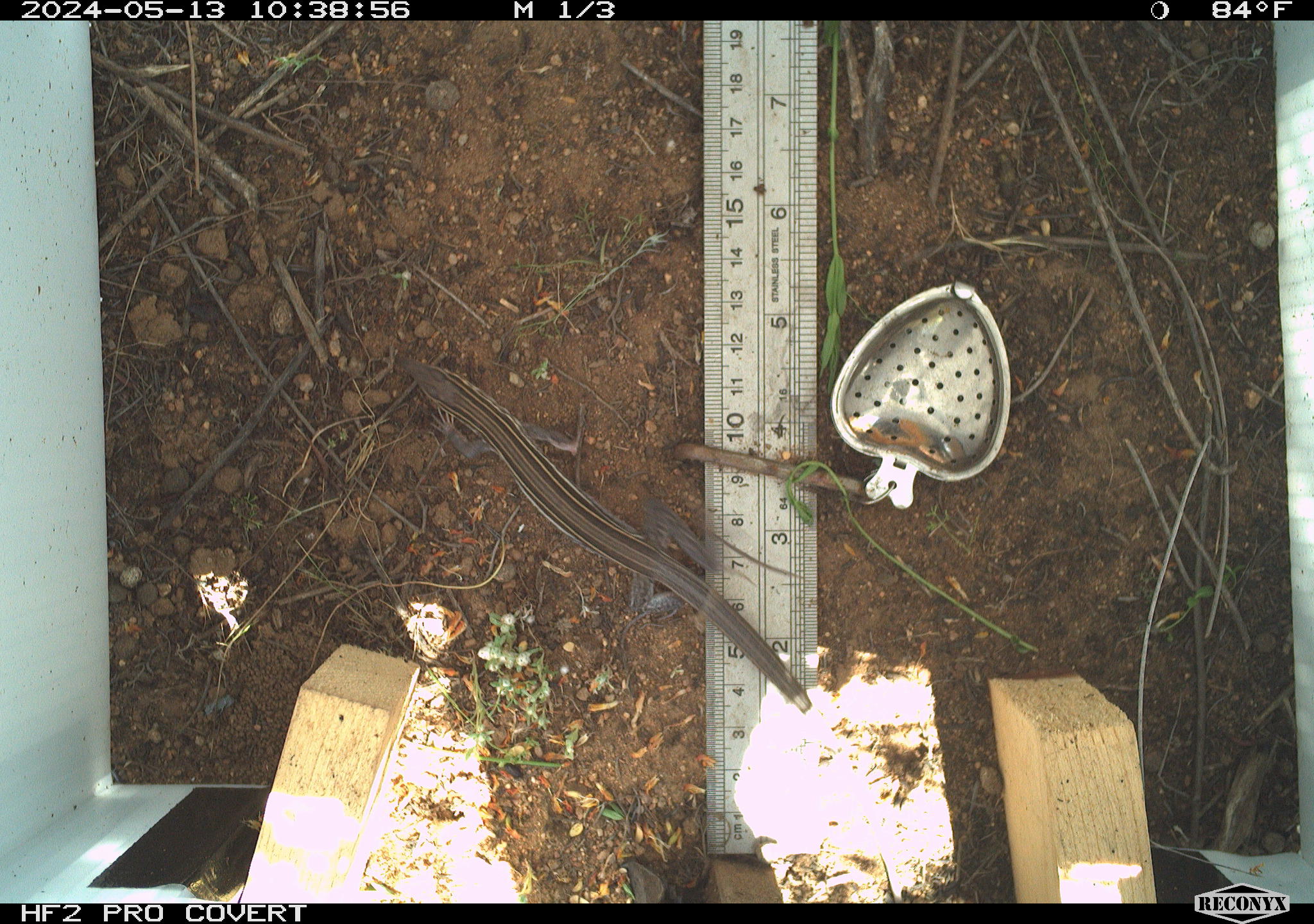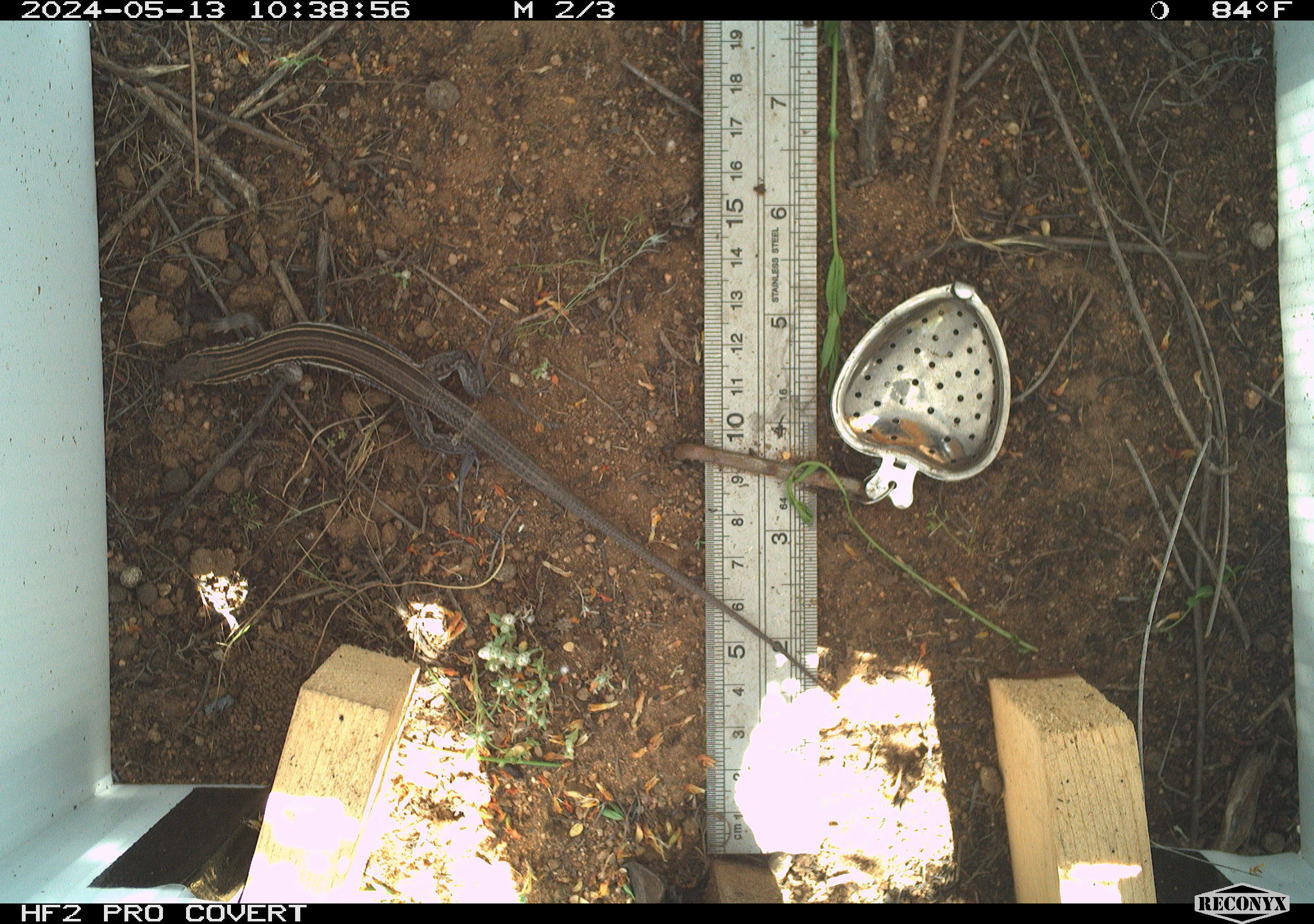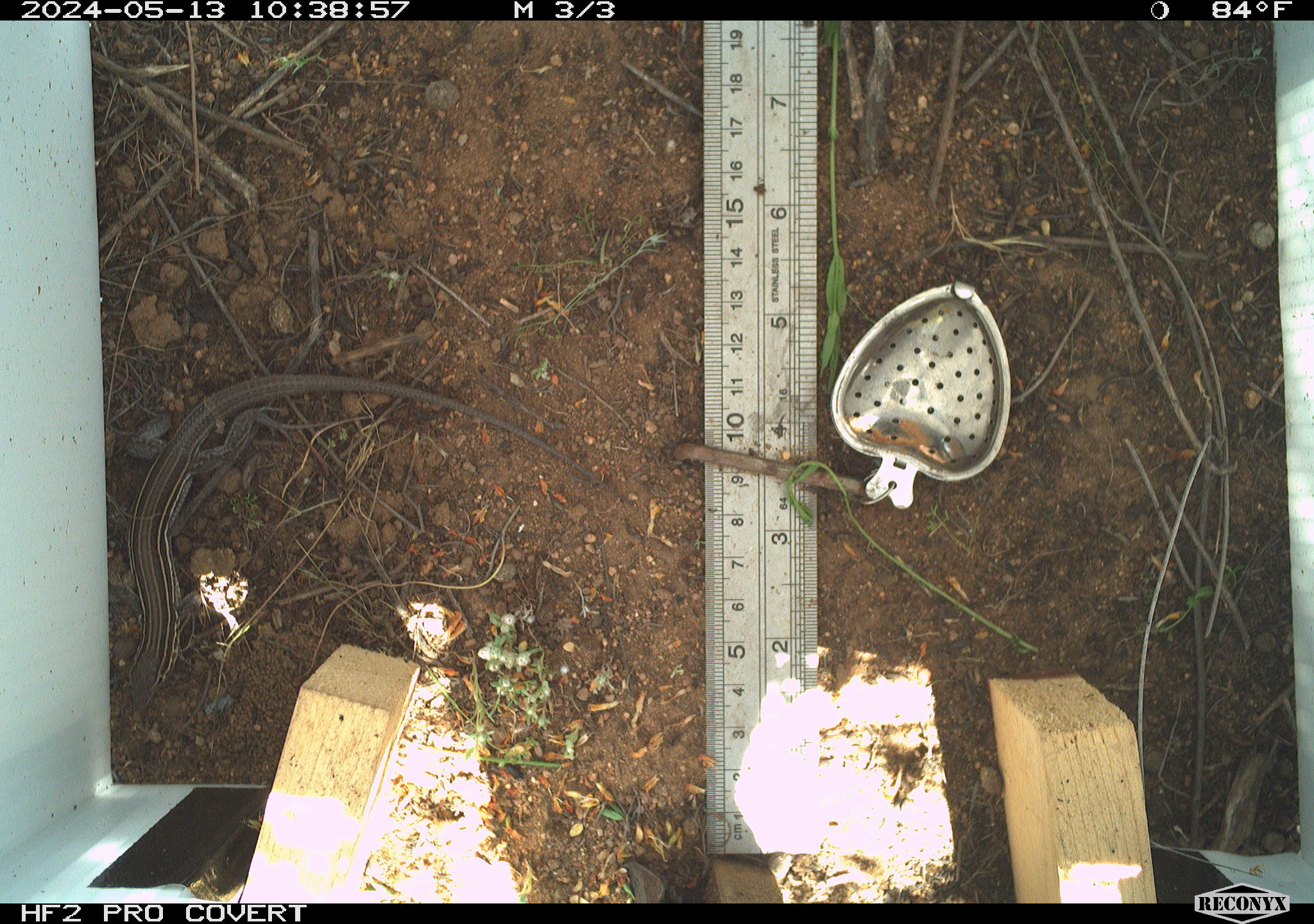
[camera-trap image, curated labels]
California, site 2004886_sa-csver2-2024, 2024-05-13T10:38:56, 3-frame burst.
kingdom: Animalia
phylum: Chordata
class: Reptilia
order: Squamata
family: Scincidae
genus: Plestiodon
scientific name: Plestiodon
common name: blue-tailed skinks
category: plestiodon species